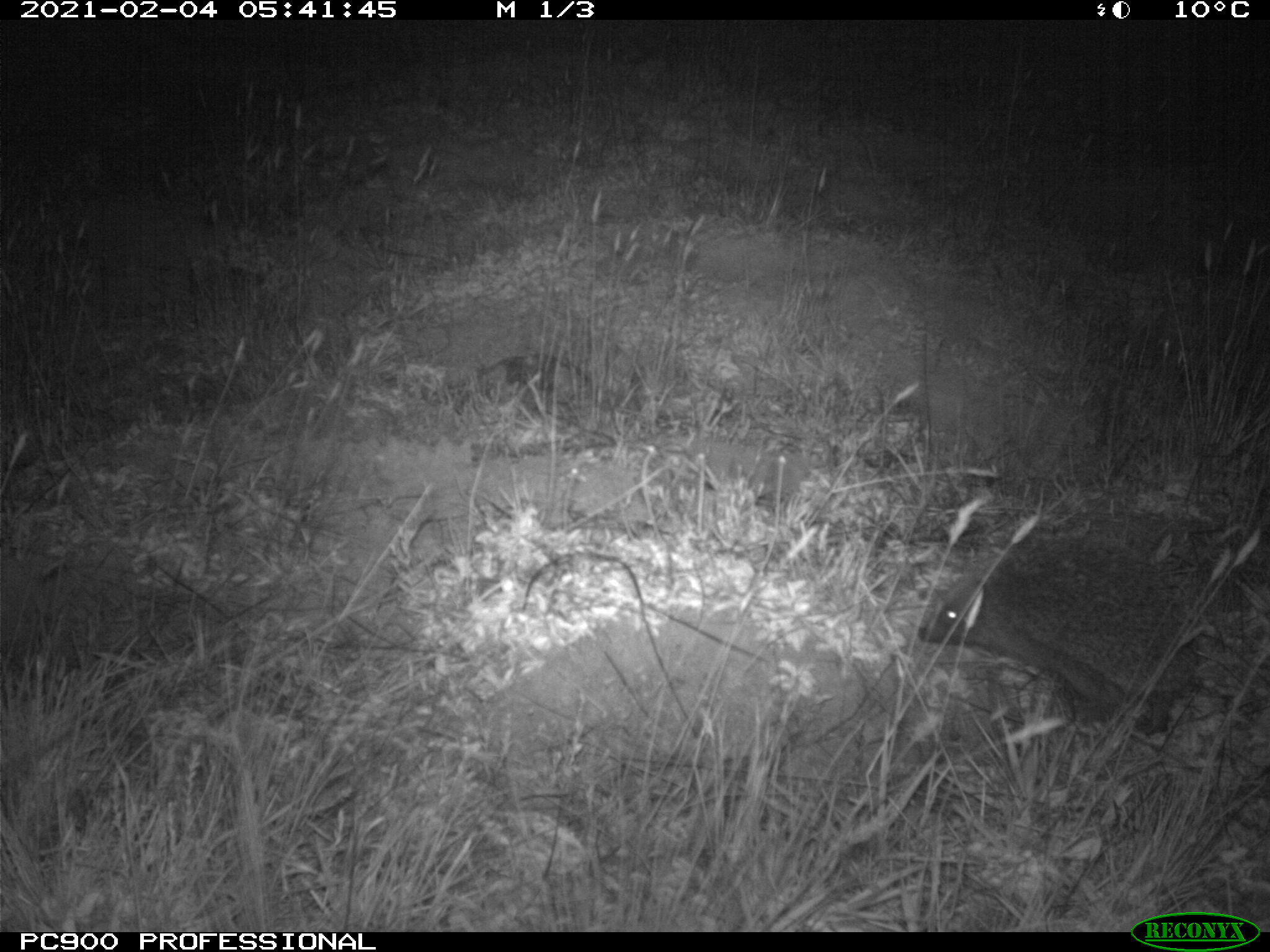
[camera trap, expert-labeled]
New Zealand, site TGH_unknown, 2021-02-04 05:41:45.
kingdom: Animalia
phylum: Chordata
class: Mammalia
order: Eulipotyphla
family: Erinaceidae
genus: Erinaceus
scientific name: Erinaceus europaeus europaeus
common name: european hedgehog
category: hedgehog